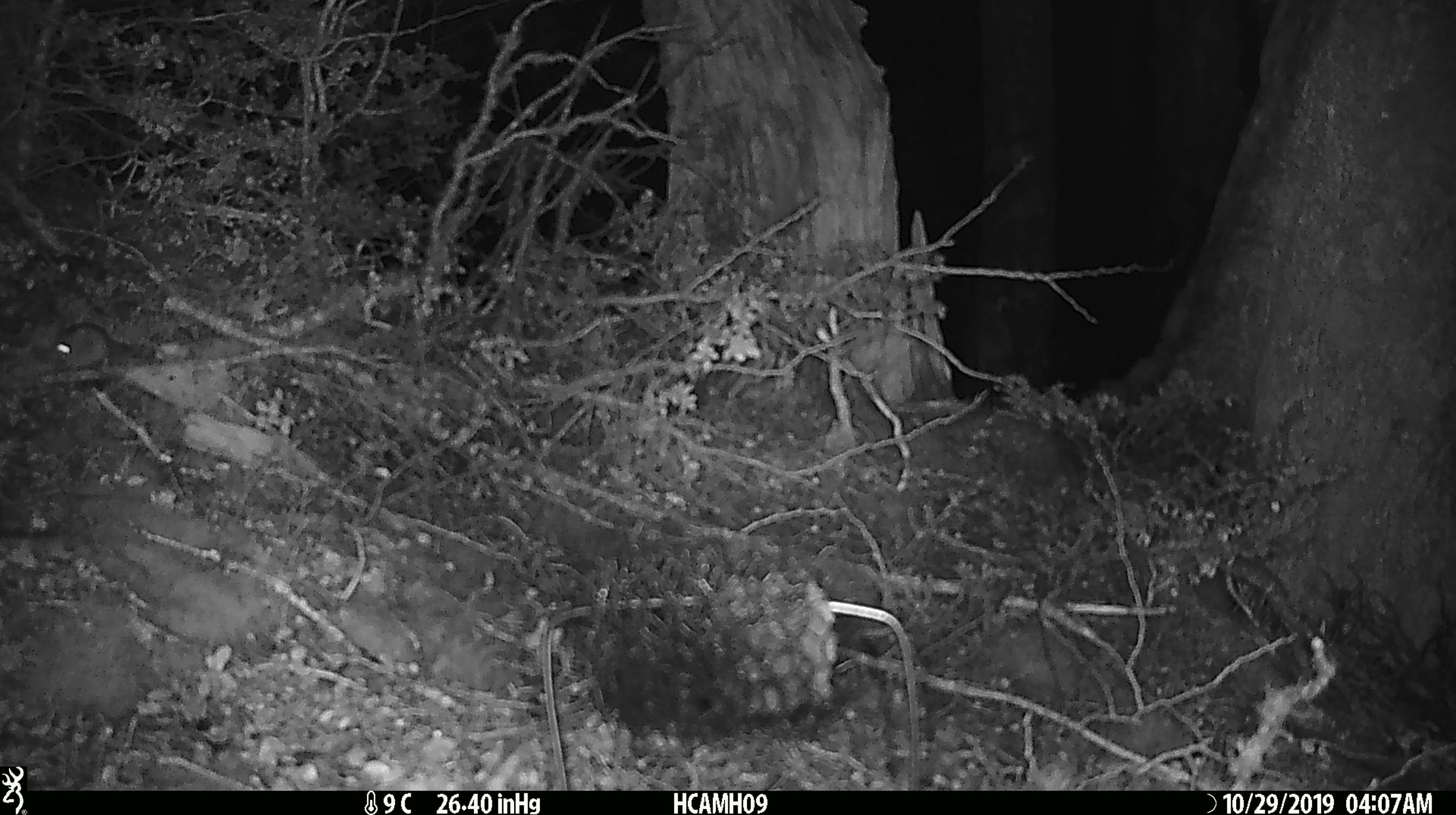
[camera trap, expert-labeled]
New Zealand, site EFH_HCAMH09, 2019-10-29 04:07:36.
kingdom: Animalia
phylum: Chordata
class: Mammalia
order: Rodentia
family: Muridae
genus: Mus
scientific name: Mus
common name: mouse